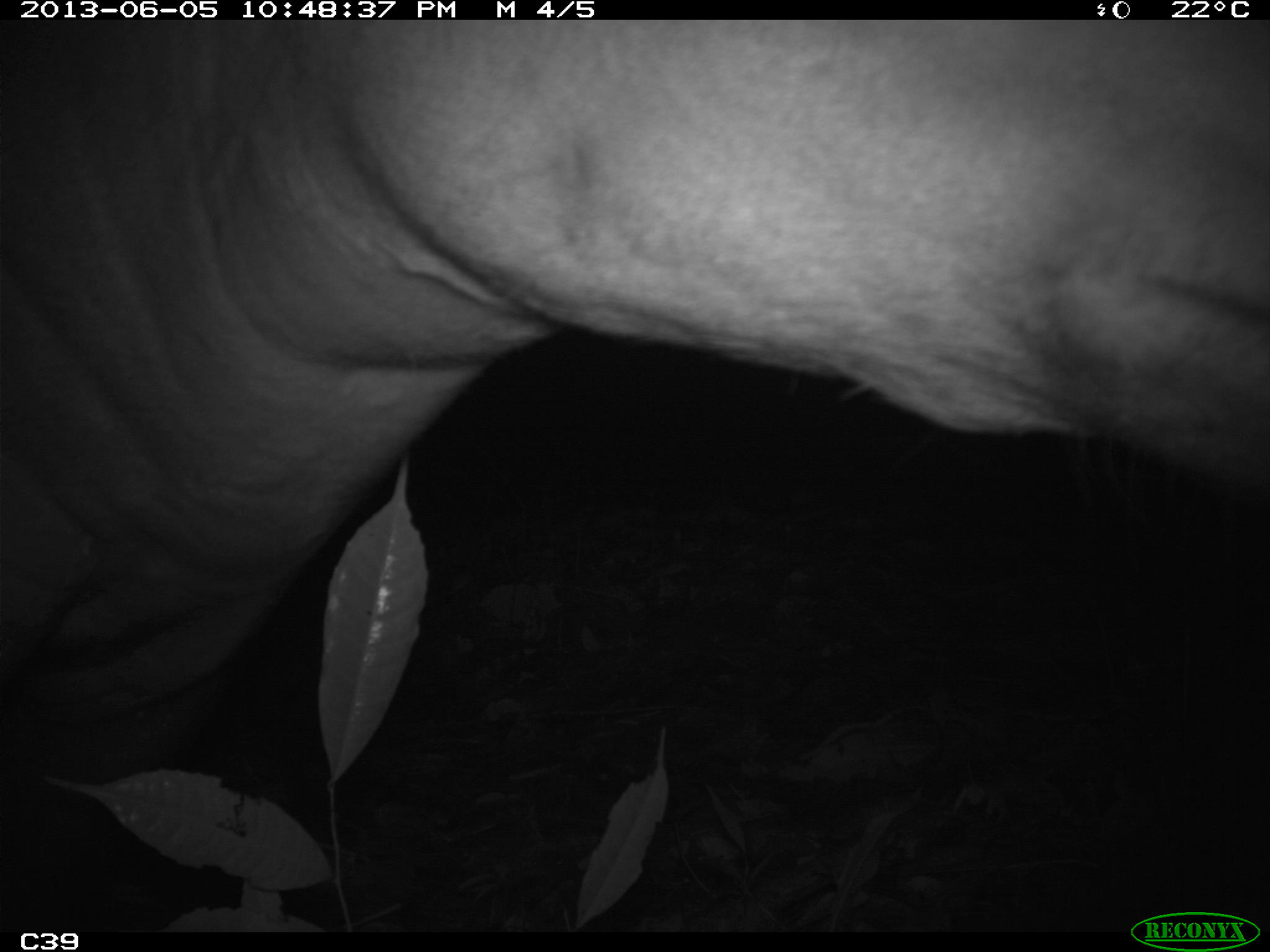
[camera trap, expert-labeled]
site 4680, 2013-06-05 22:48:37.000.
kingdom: Animalia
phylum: Chordata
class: Mammalia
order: Perissodactyla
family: Tapiridae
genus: Tapirus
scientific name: Tapirus terrestris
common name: south american tapir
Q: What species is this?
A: Tapirus terrestris (south american tapir).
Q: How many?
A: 1.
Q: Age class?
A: Adult.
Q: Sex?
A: Male.